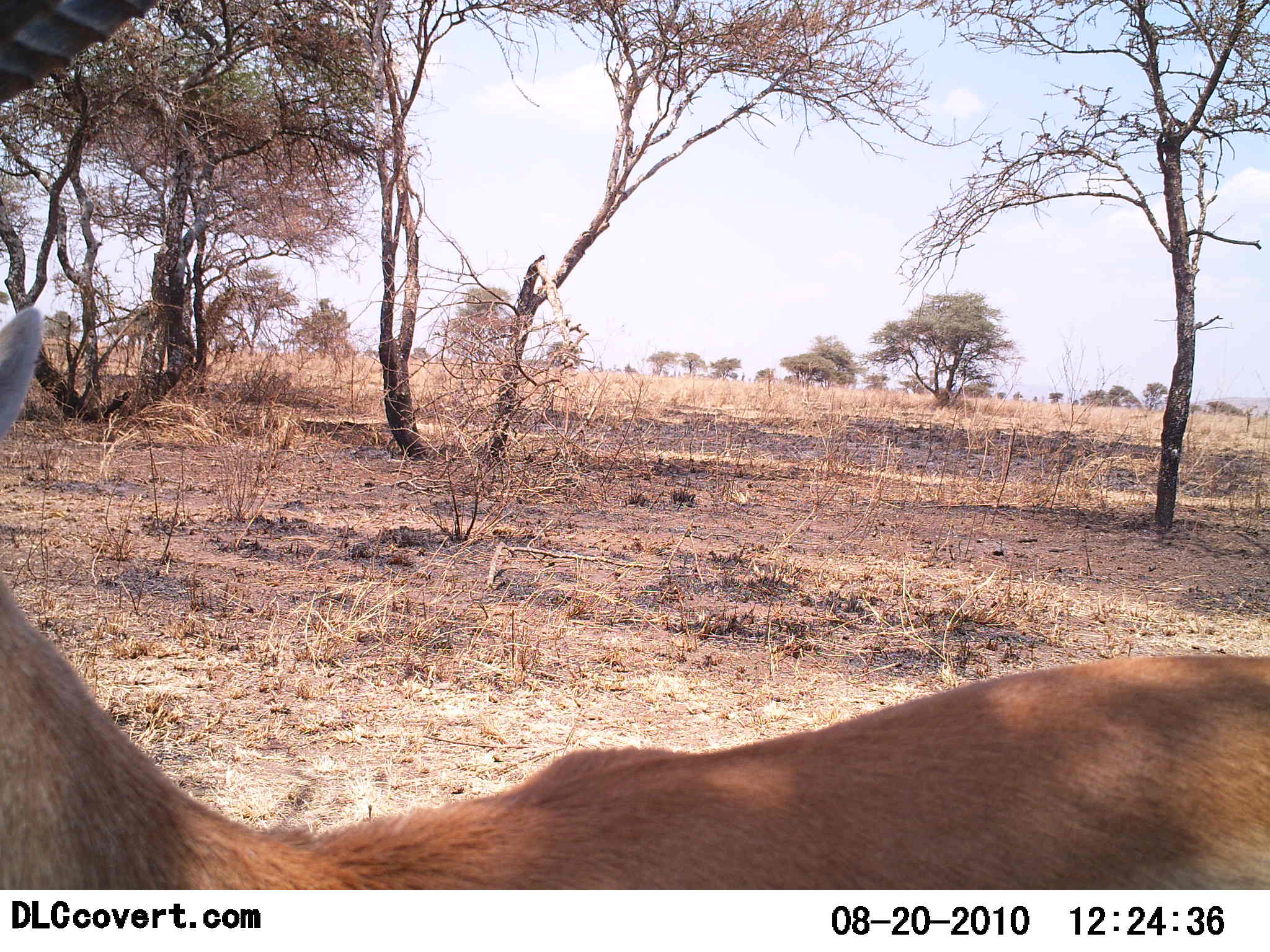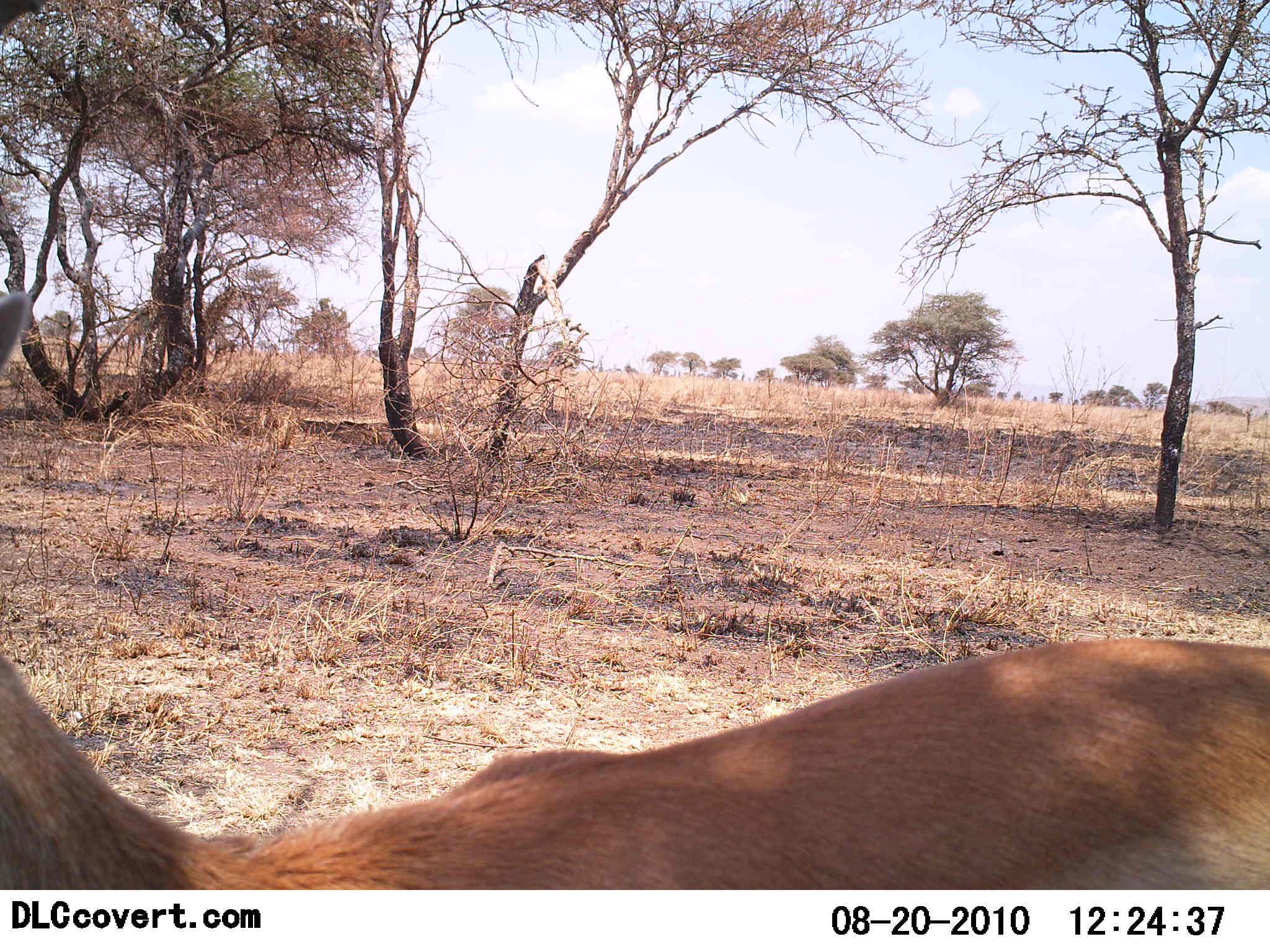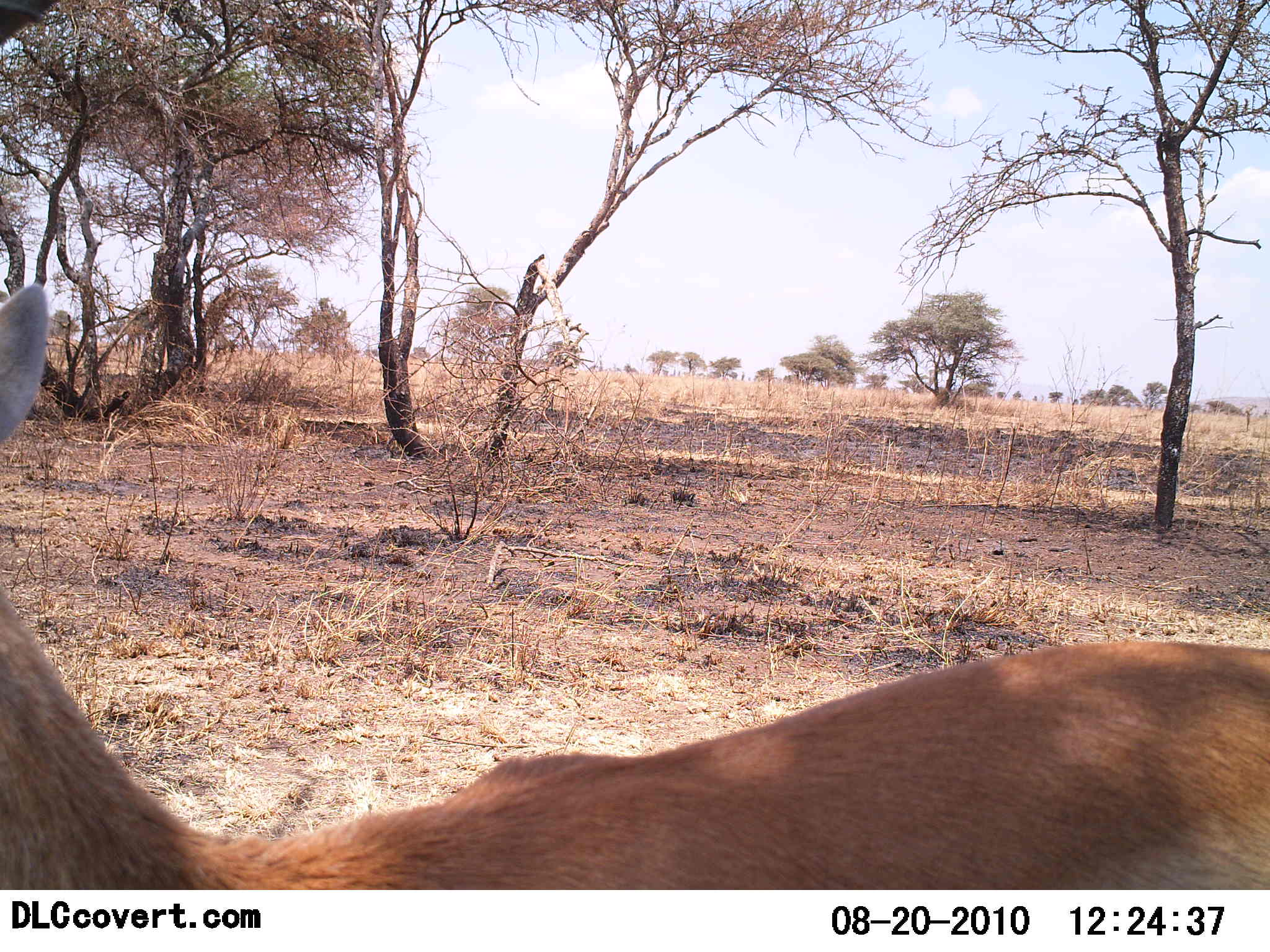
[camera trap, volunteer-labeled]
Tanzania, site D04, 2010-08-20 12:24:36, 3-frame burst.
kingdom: Animalia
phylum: Chordata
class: Mammalia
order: Artiodactyla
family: Bovidae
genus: Eudorcas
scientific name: Eudorcas thomsonii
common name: thomson's gazelle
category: gazellethomsons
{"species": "gazellethomsons (thomson's gazelle) (Eudorcas thomsonii)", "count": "1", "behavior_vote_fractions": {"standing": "86%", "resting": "0%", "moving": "14%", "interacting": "0%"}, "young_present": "0%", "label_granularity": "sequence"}